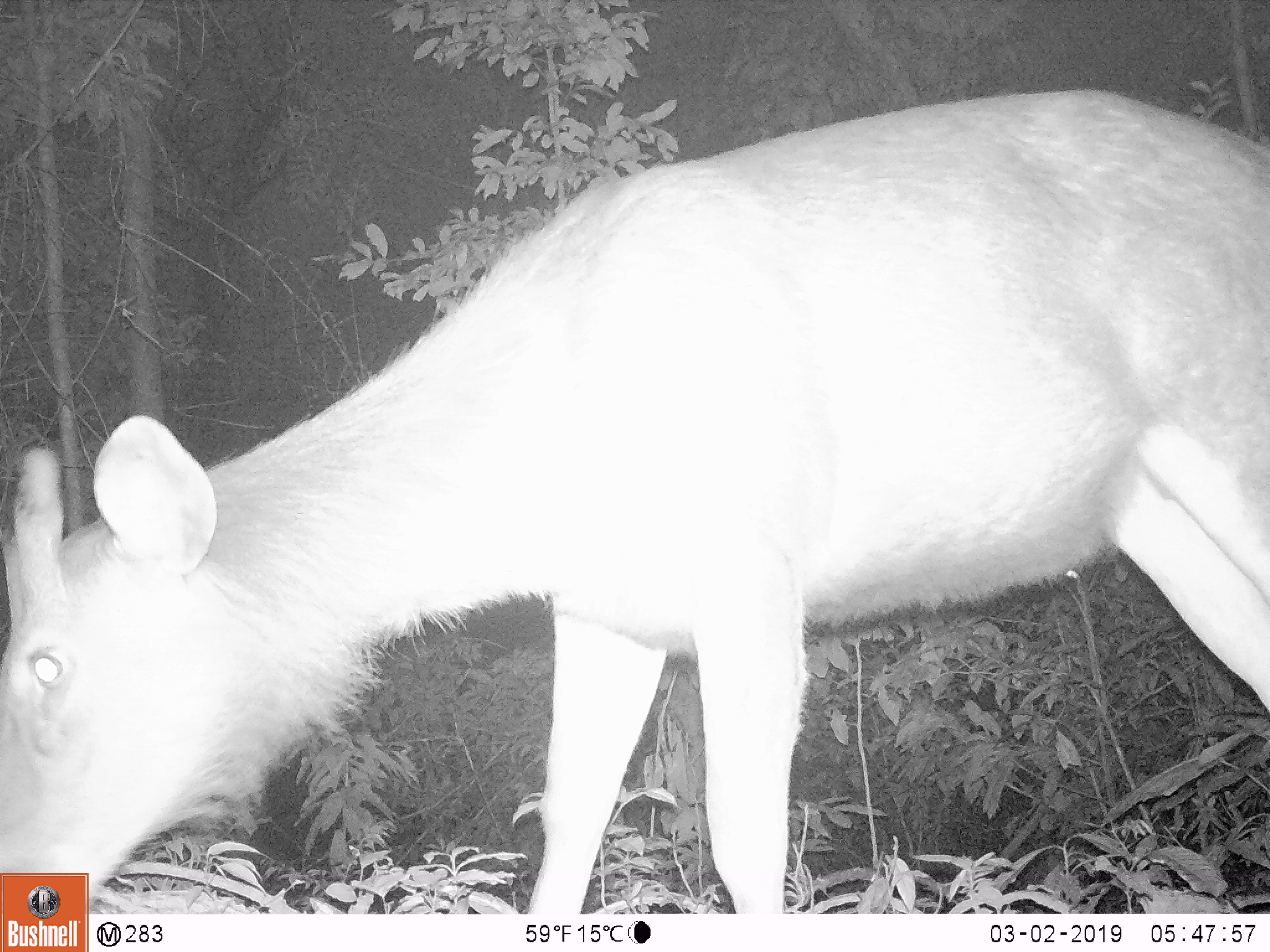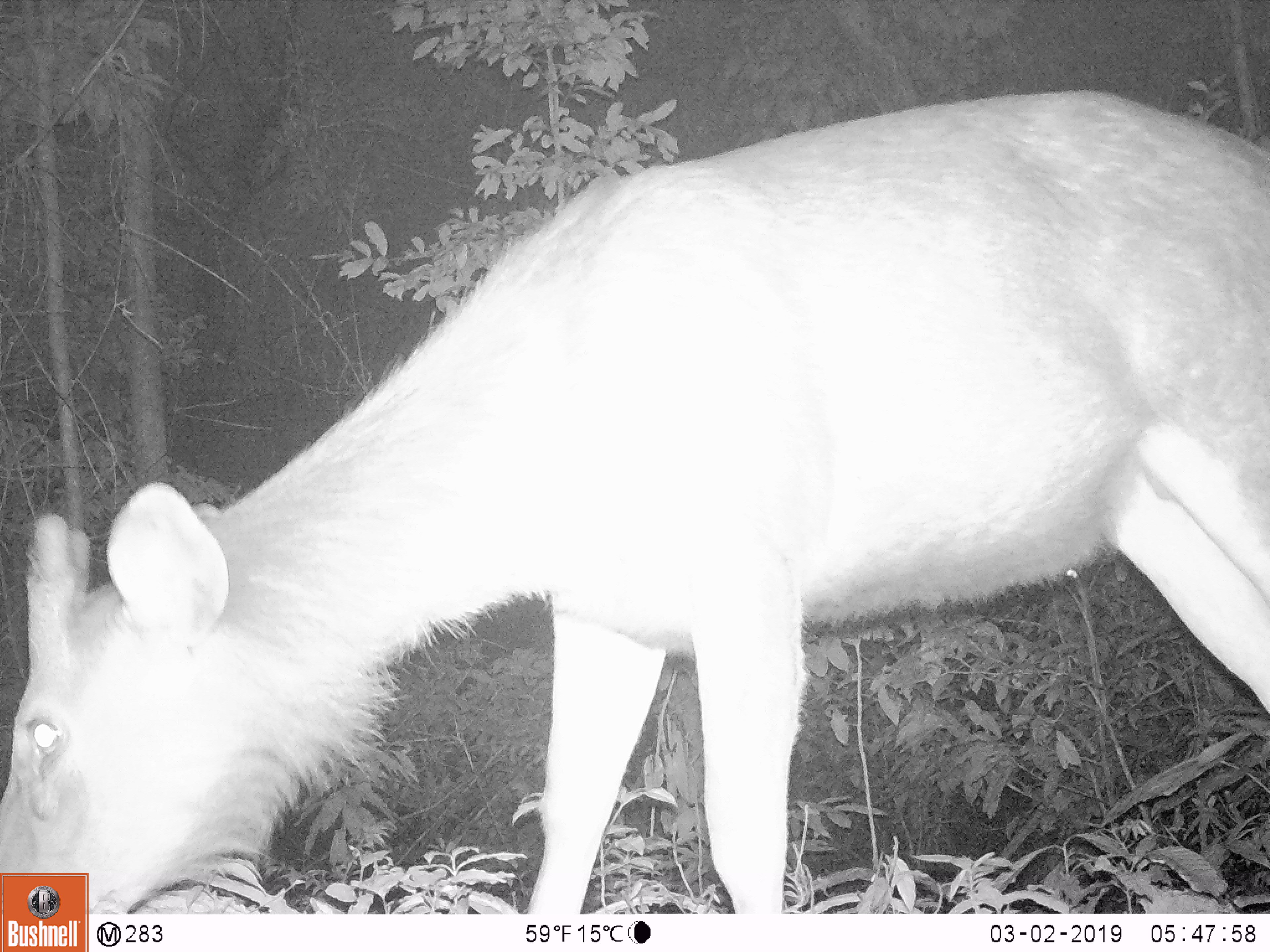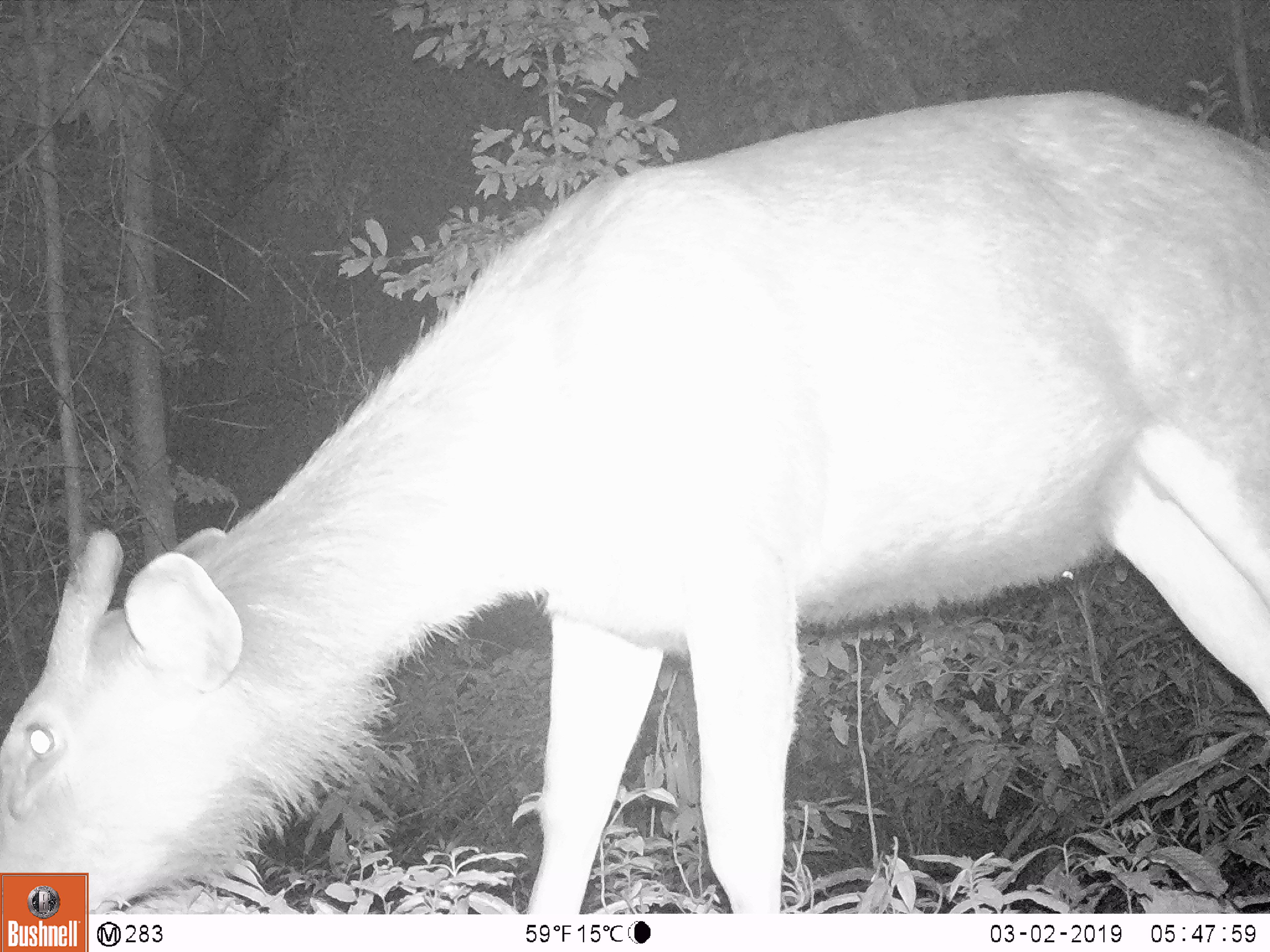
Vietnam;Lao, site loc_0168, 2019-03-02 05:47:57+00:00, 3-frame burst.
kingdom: Animalia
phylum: Chordata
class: Mammalia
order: Artiodactyla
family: Cervidae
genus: Rusa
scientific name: Rusa unicolor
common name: sambar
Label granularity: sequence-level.